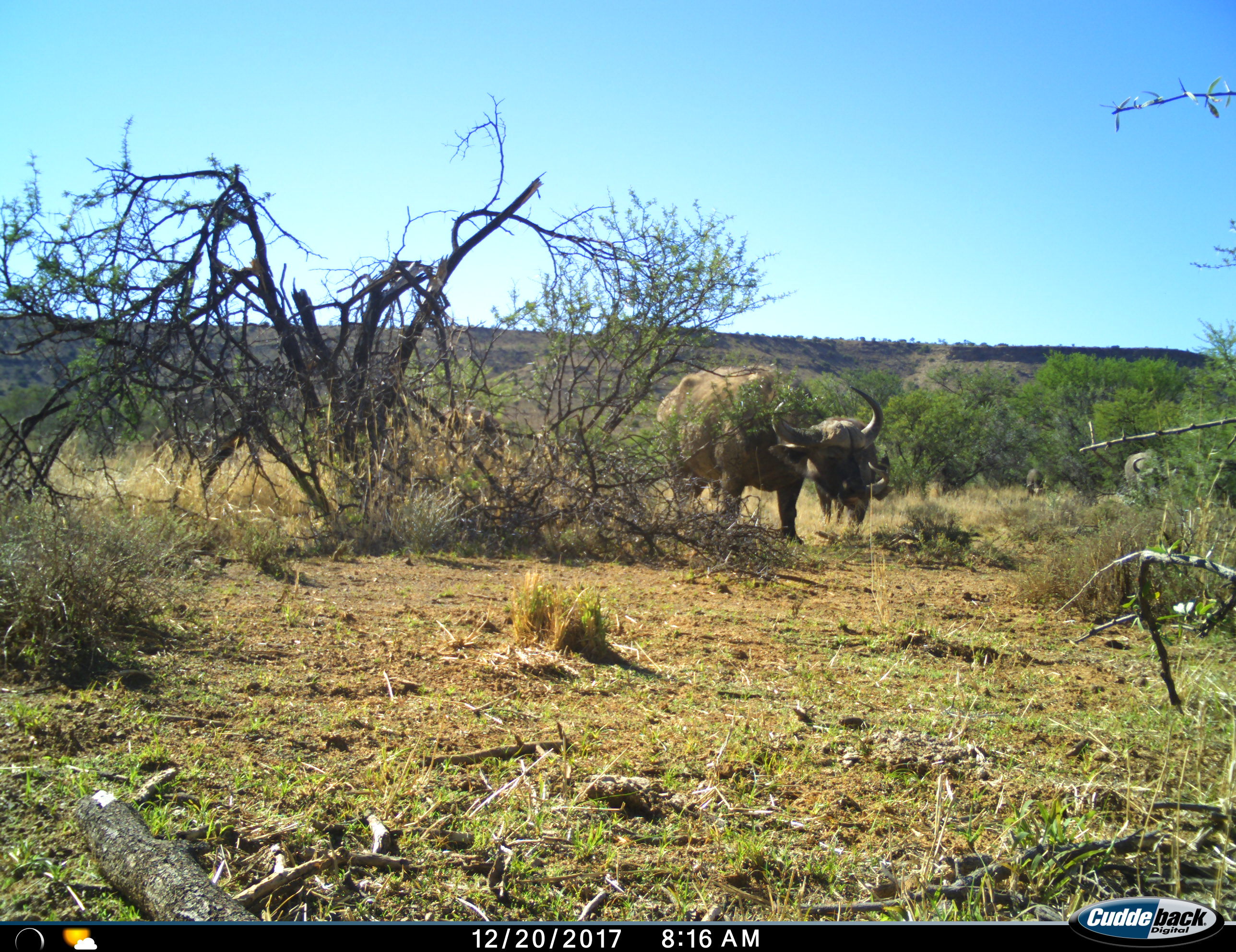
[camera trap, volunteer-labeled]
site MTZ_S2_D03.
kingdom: Animalia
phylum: Chordata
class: Mammalia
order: Artiodactyla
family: Bovidae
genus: Syncerus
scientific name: Syncerus caffer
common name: african buffalo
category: buffalo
Buffalo (african buffalo) (Syncerus caffer), count 4. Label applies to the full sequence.